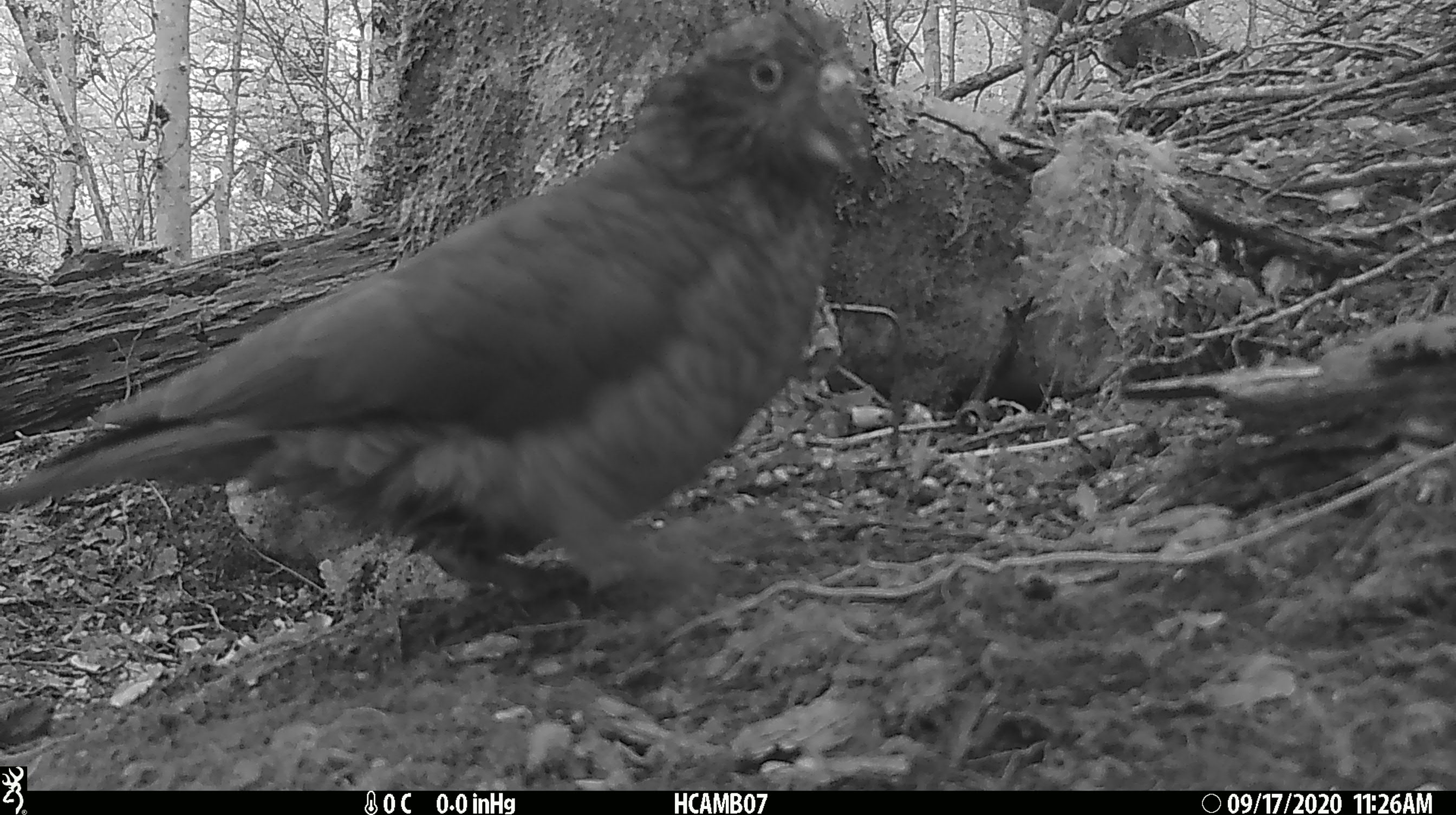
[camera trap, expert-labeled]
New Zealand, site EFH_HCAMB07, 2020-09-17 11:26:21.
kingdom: Animalia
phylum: Chordata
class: Aves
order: Psittaciformes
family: Strigopidae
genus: Nestor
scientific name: Nestor notabilis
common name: kea